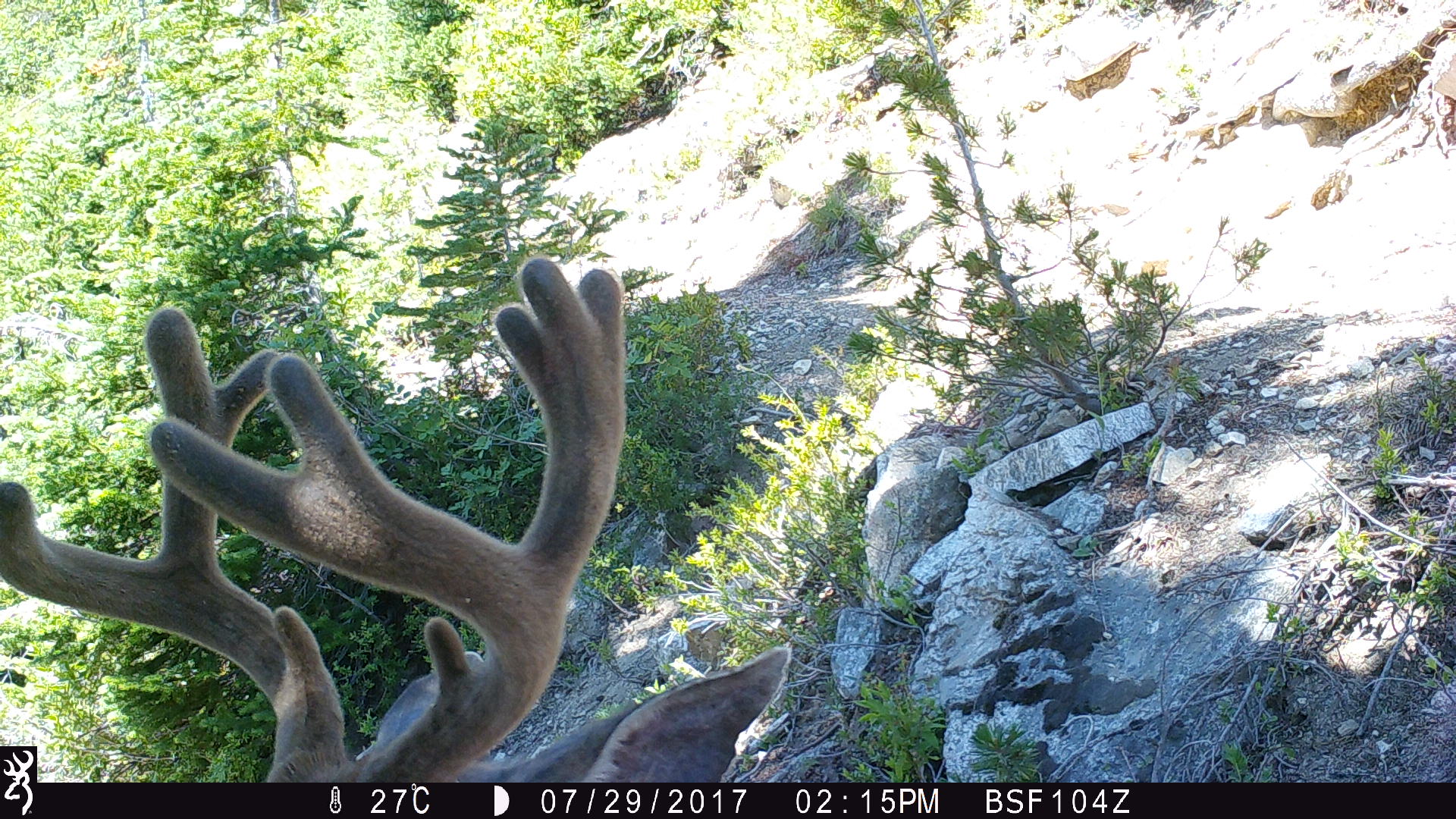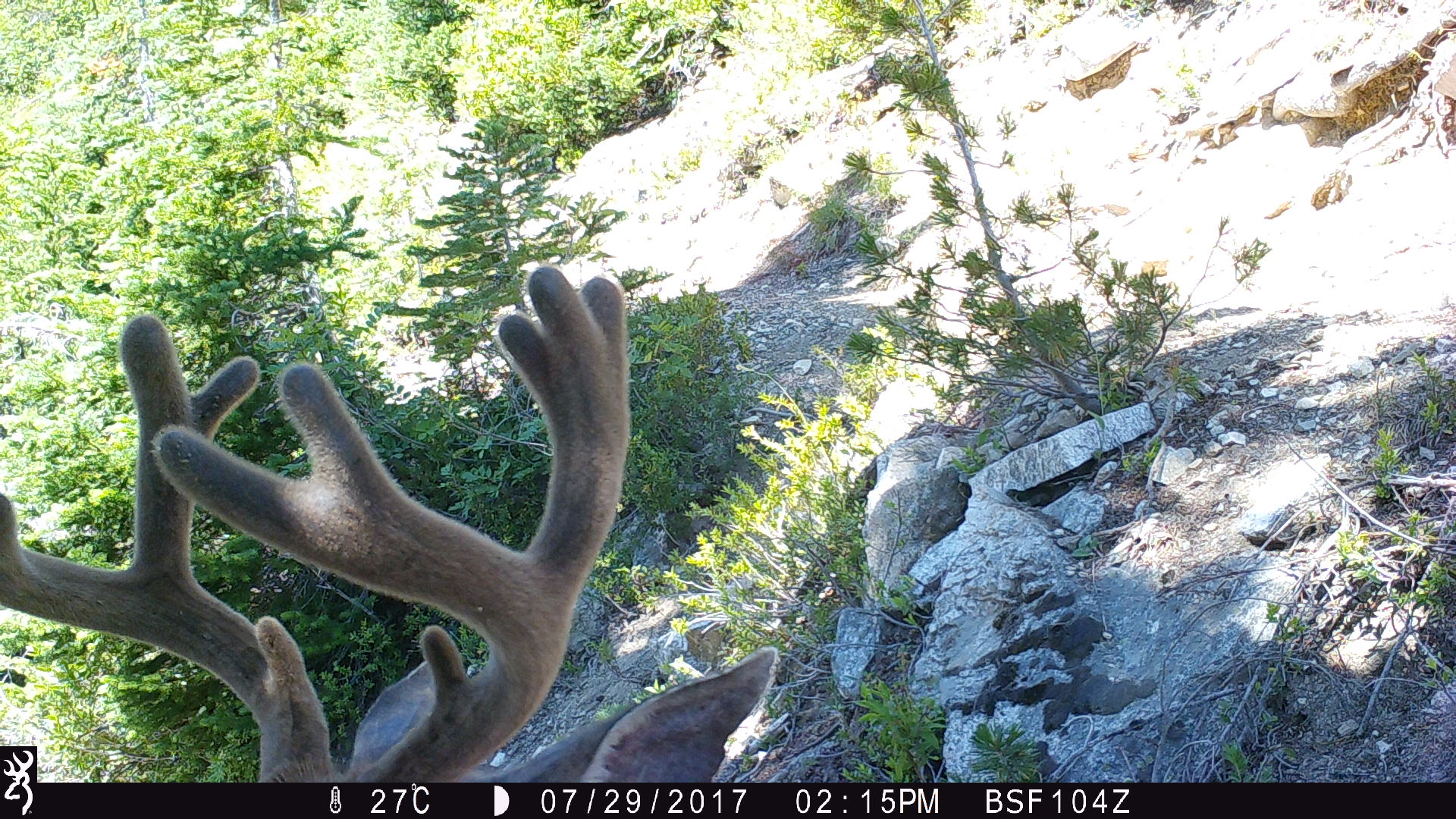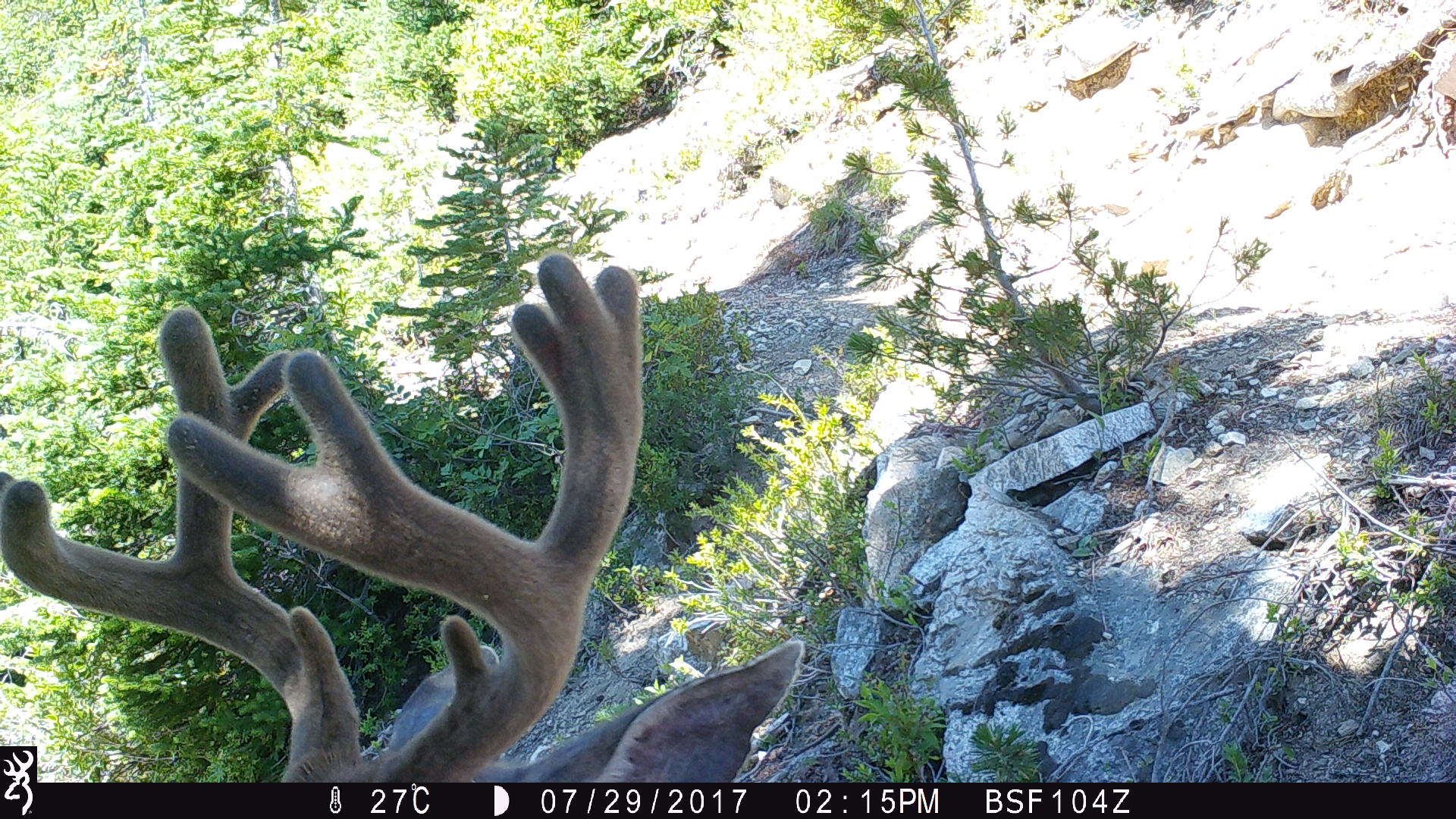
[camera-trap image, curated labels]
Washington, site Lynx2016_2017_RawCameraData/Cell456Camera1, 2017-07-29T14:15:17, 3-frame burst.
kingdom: Animalia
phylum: Chordata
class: Mammalia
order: Artiodactyla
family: Cervidae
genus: Odocoileus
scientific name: Odocoileus hemionus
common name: mule deer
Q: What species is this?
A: Odocoileus hemionus (mule deer).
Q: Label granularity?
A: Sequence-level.